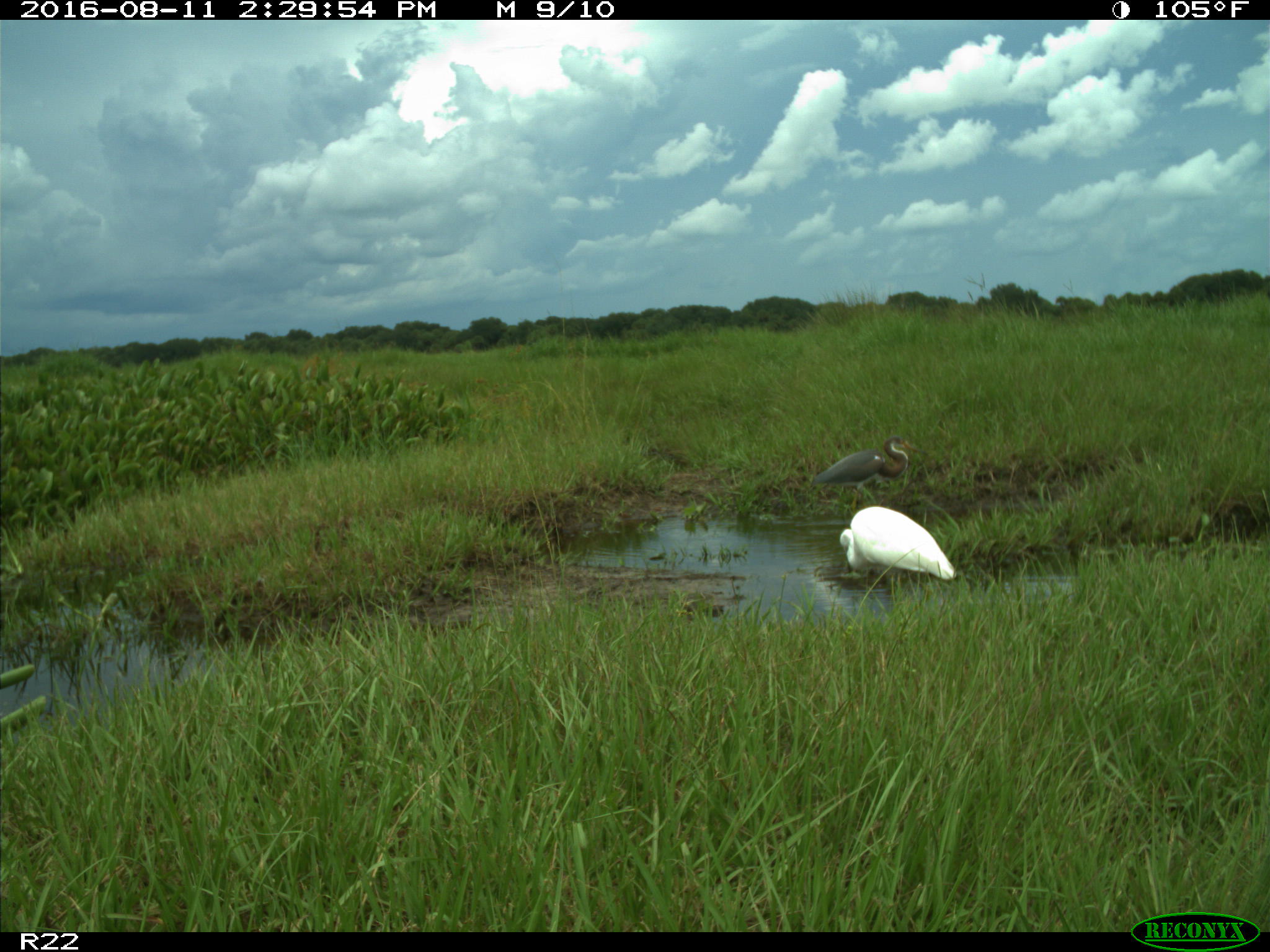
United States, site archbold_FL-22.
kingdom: Animalia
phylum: Chordata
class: Aves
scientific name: Aves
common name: birds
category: unidentified bird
Unidentified bird (birds) (Aves).